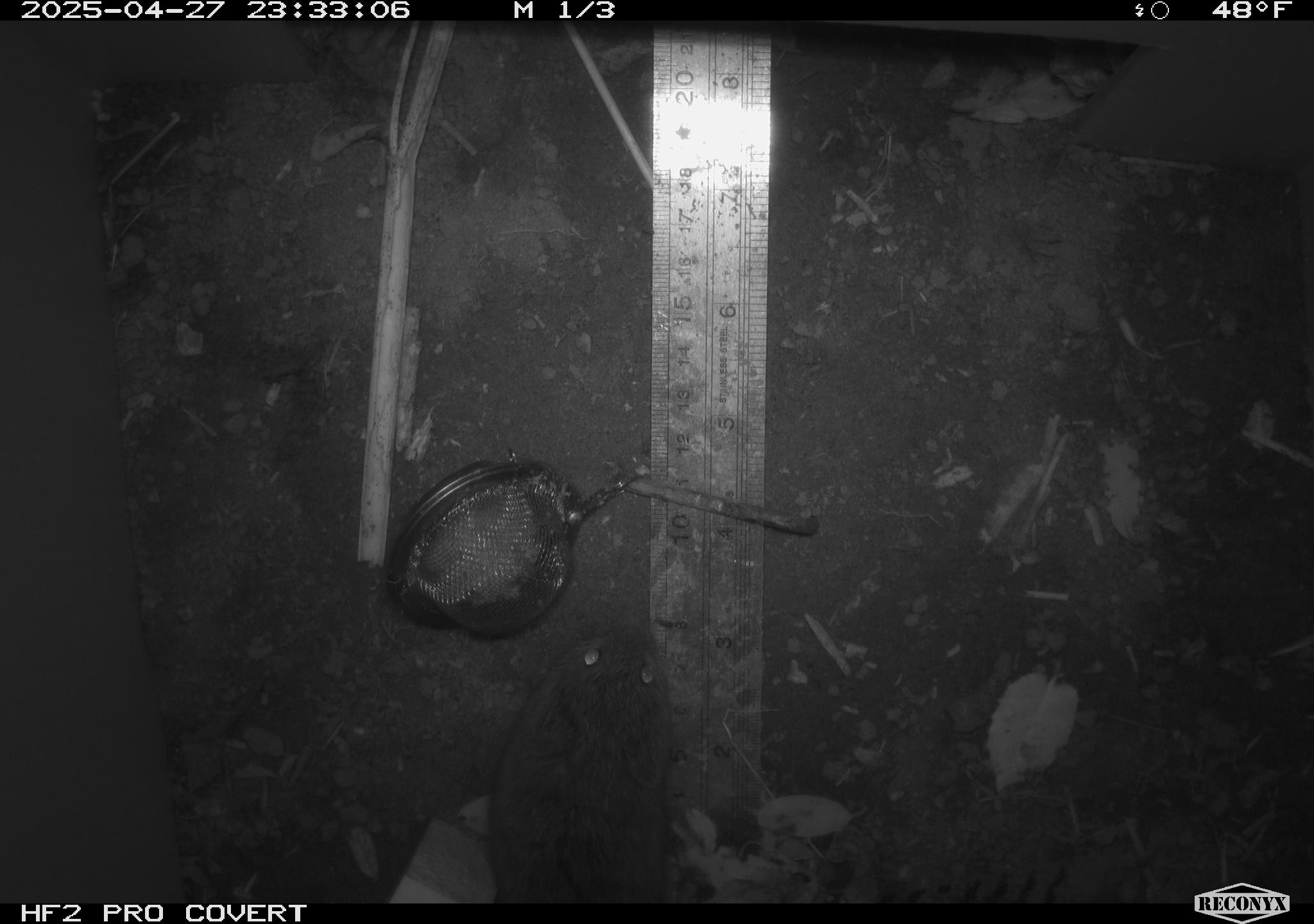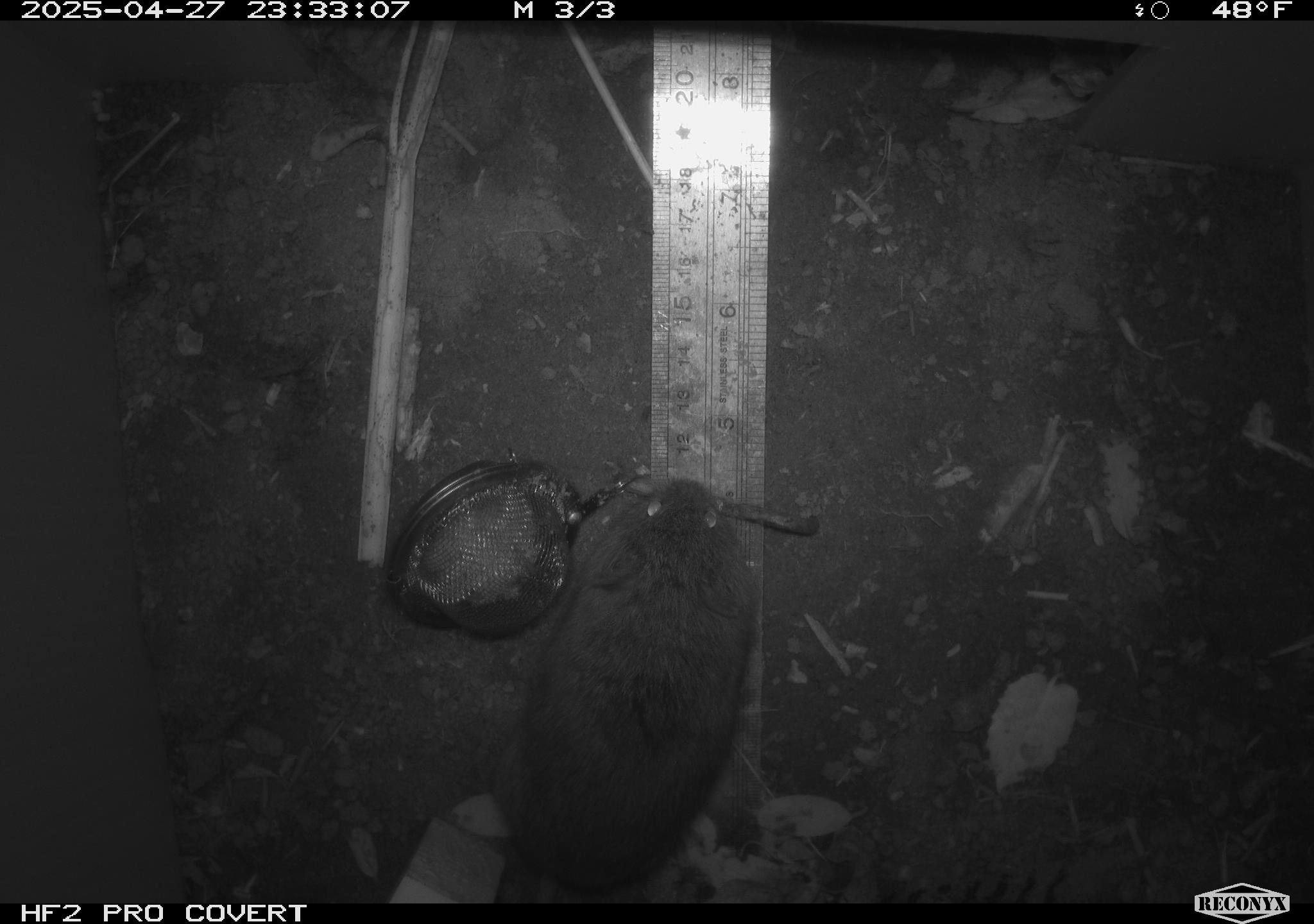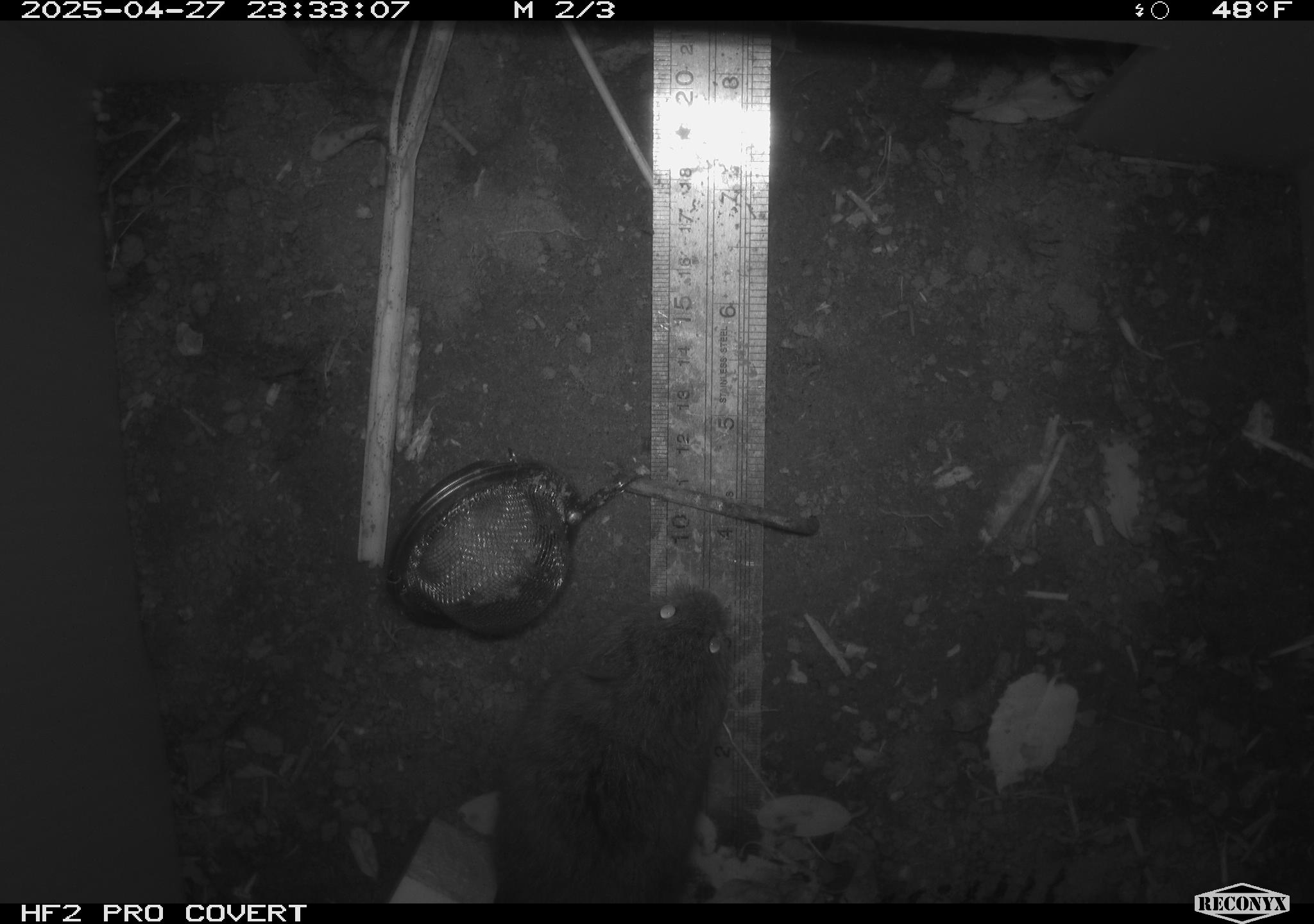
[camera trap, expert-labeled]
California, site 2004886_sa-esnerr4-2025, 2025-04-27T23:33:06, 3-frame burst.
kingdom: Animalia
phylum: Chordata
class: Mammalia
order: Rodentia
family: Cricetidae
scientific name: Arvicolinae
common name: voles, lemmings, and muskrats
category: arvicolinae subfamily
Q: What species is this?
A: Arvicolinae subfamily (voles, lemmings, and muskrats) (Arvicolinae).